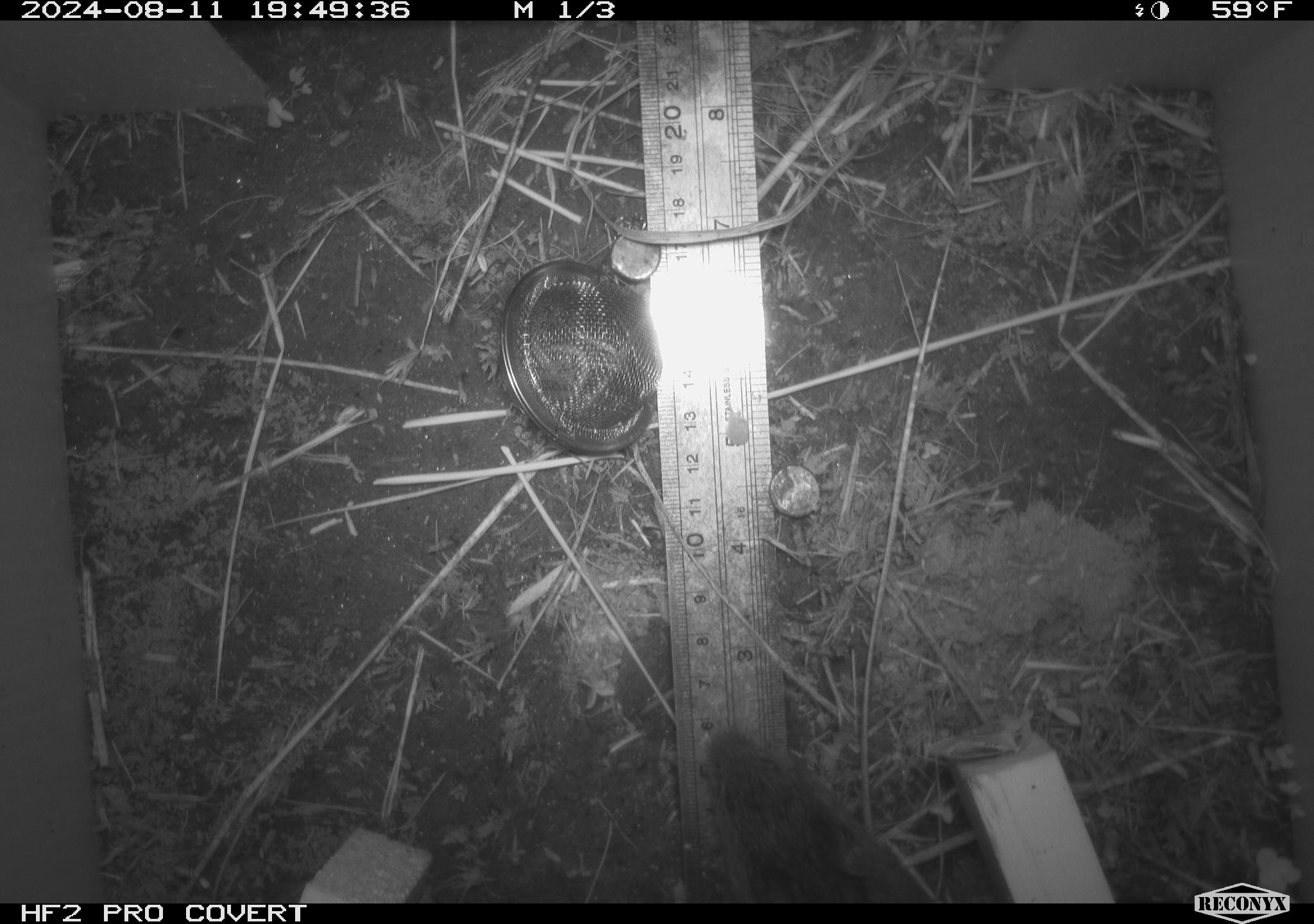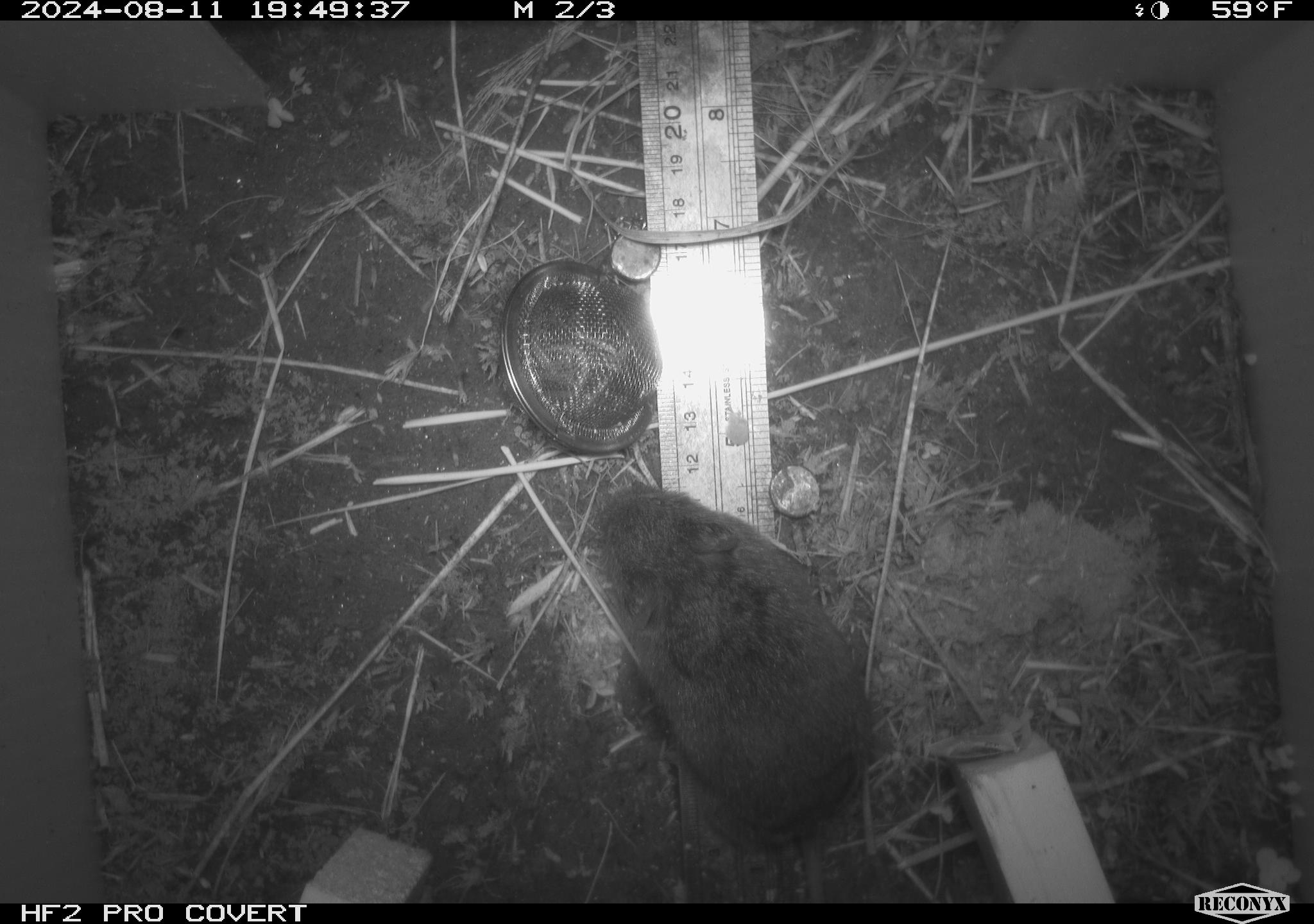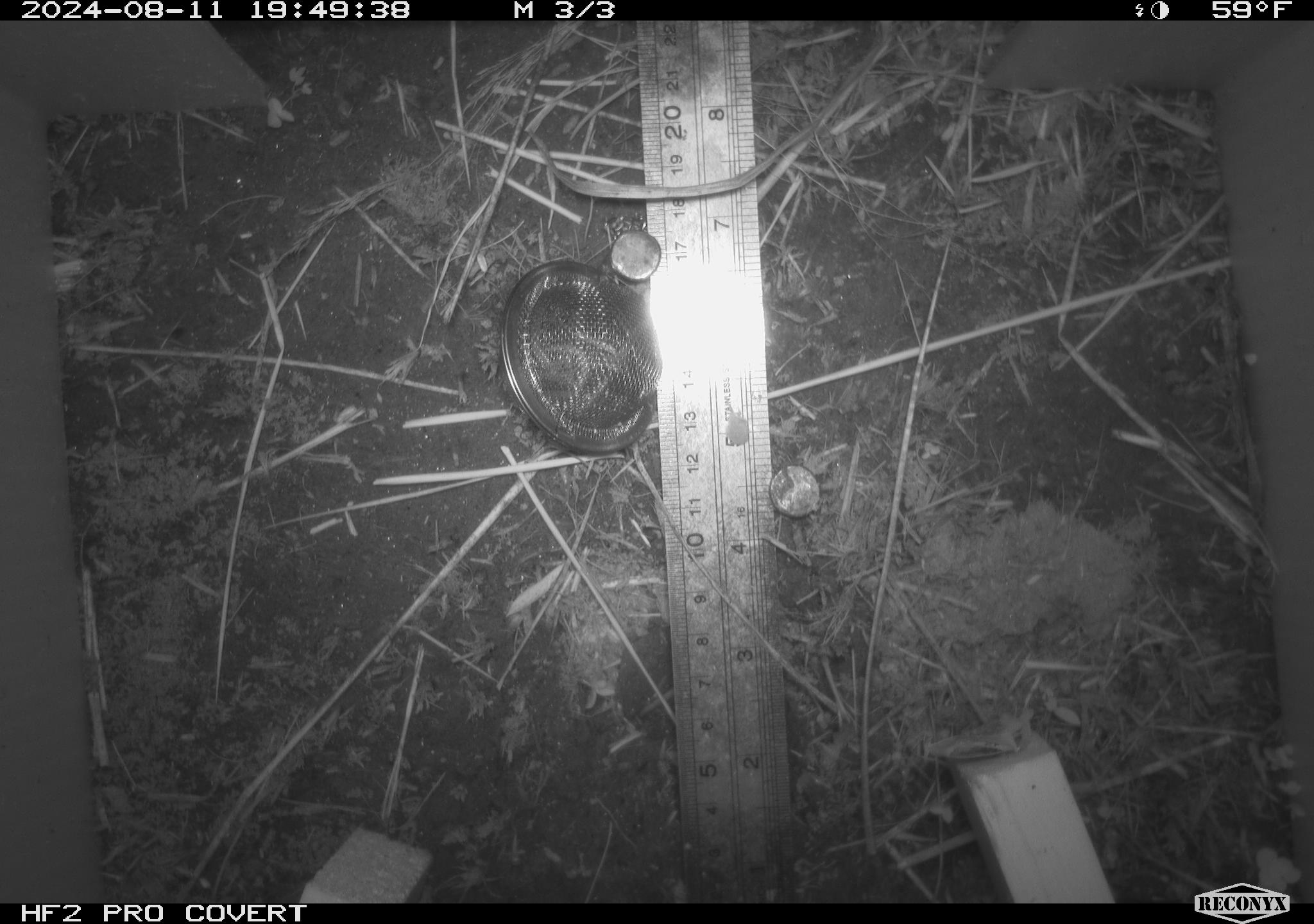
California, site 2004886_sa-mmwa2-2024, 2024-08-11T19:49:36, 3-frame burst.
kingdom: Animalia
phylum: Chordata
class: Mammalia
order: Rodentia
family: Cricetidae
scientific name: Arvicolinae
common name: voles, lemmings, and muskrats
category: arvicolinae subfamily